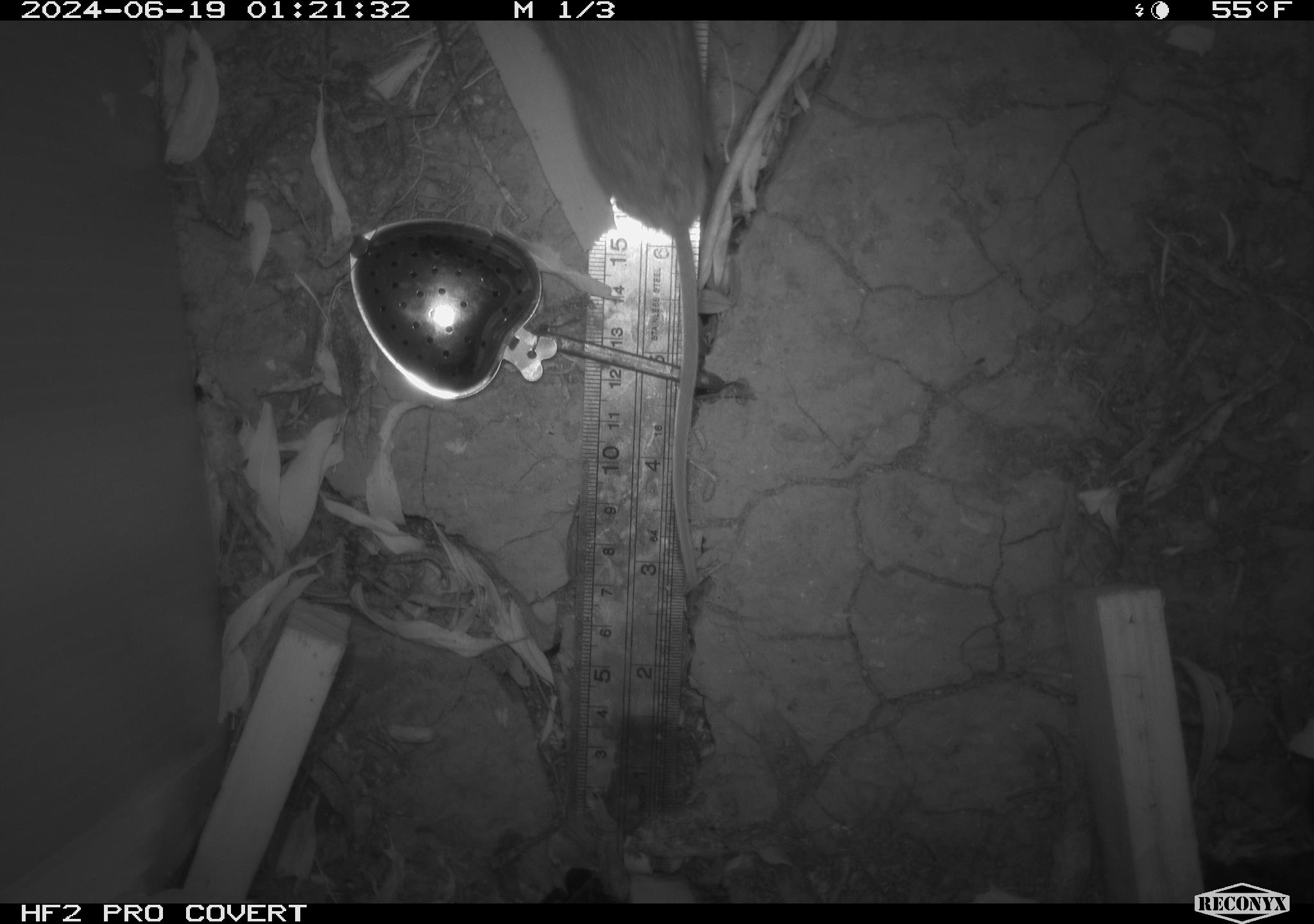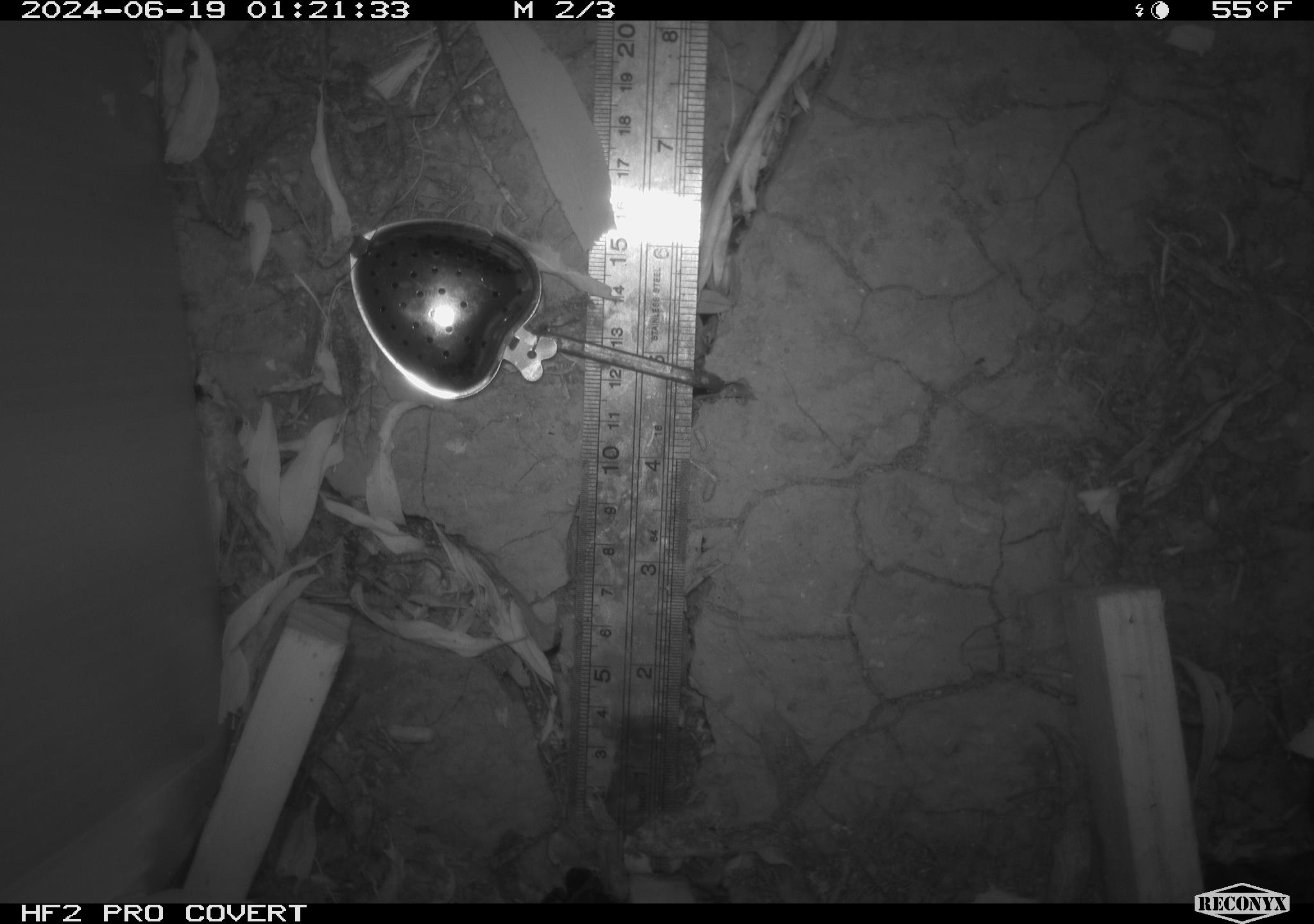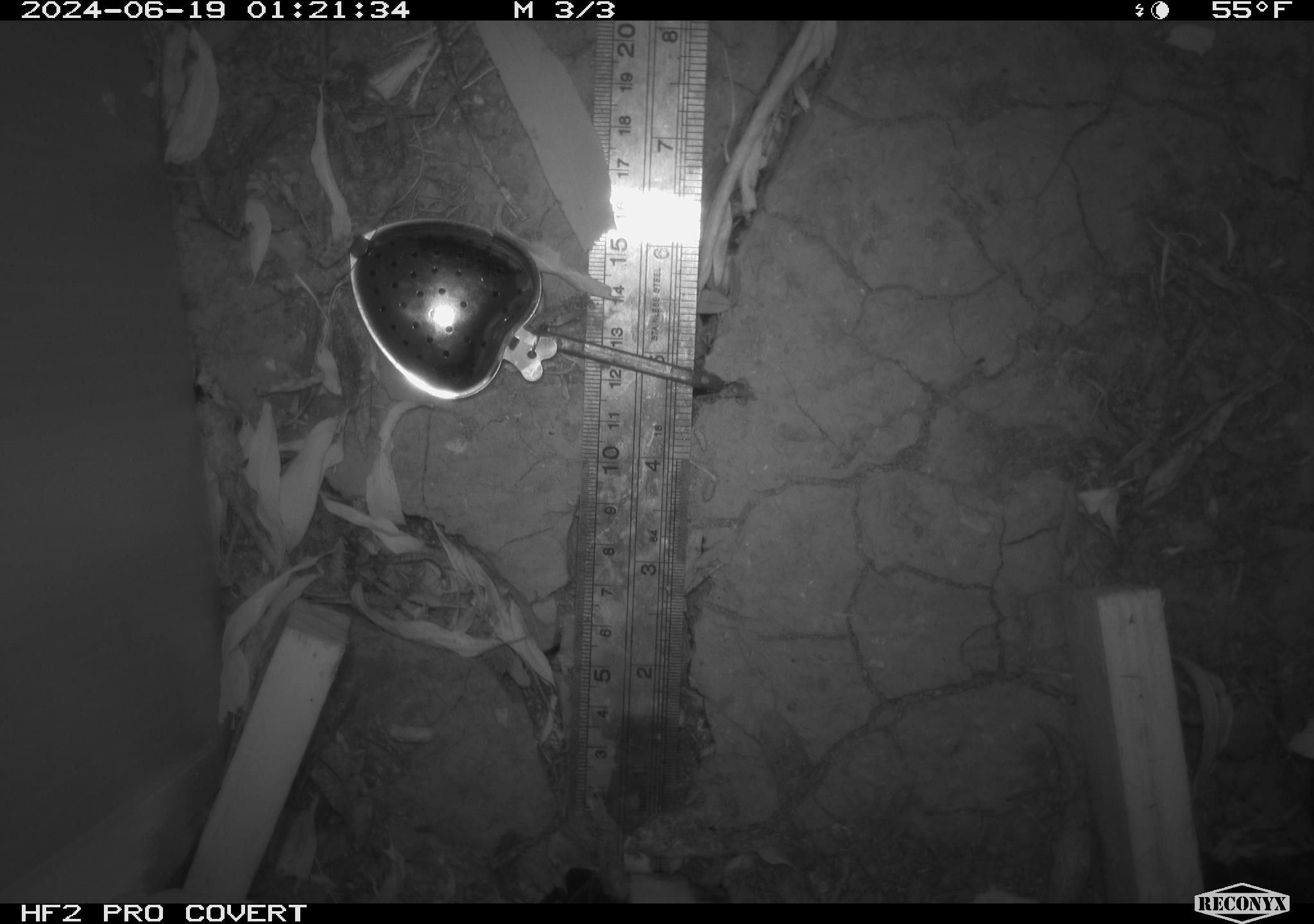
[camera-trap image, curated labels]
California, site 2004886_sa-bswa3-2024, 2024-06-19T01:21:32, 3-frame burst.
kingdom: Animalia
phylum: Chordata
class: Mammalia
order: Rodentia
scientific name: Rodentia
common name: mouse species